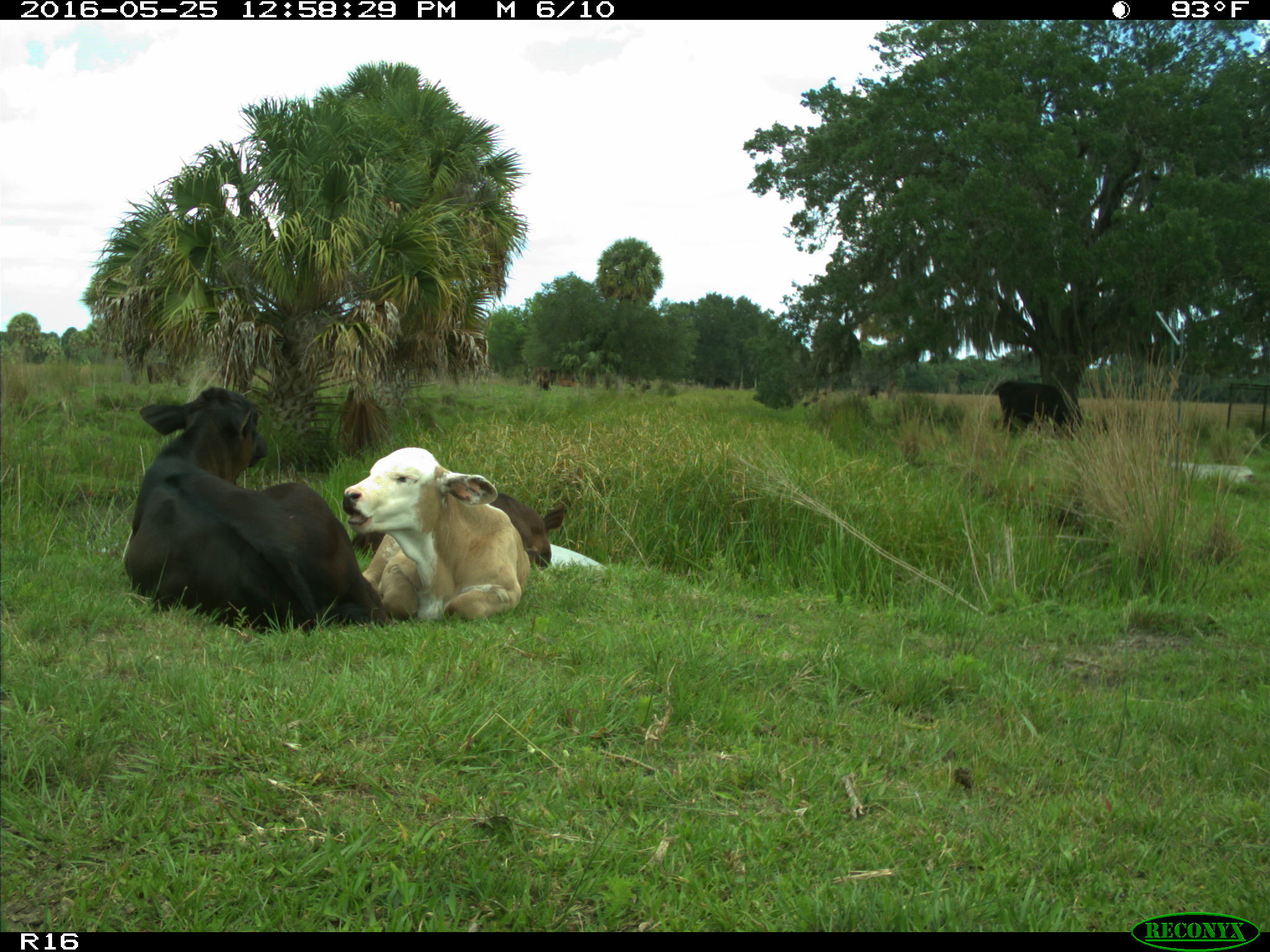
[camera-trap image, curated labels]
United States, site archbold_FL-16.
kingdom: Animalia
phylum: Chordata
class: Mammalia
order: Artiodactyla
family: Bovidae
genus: Bos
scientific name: Bos taurus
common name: domestic cow